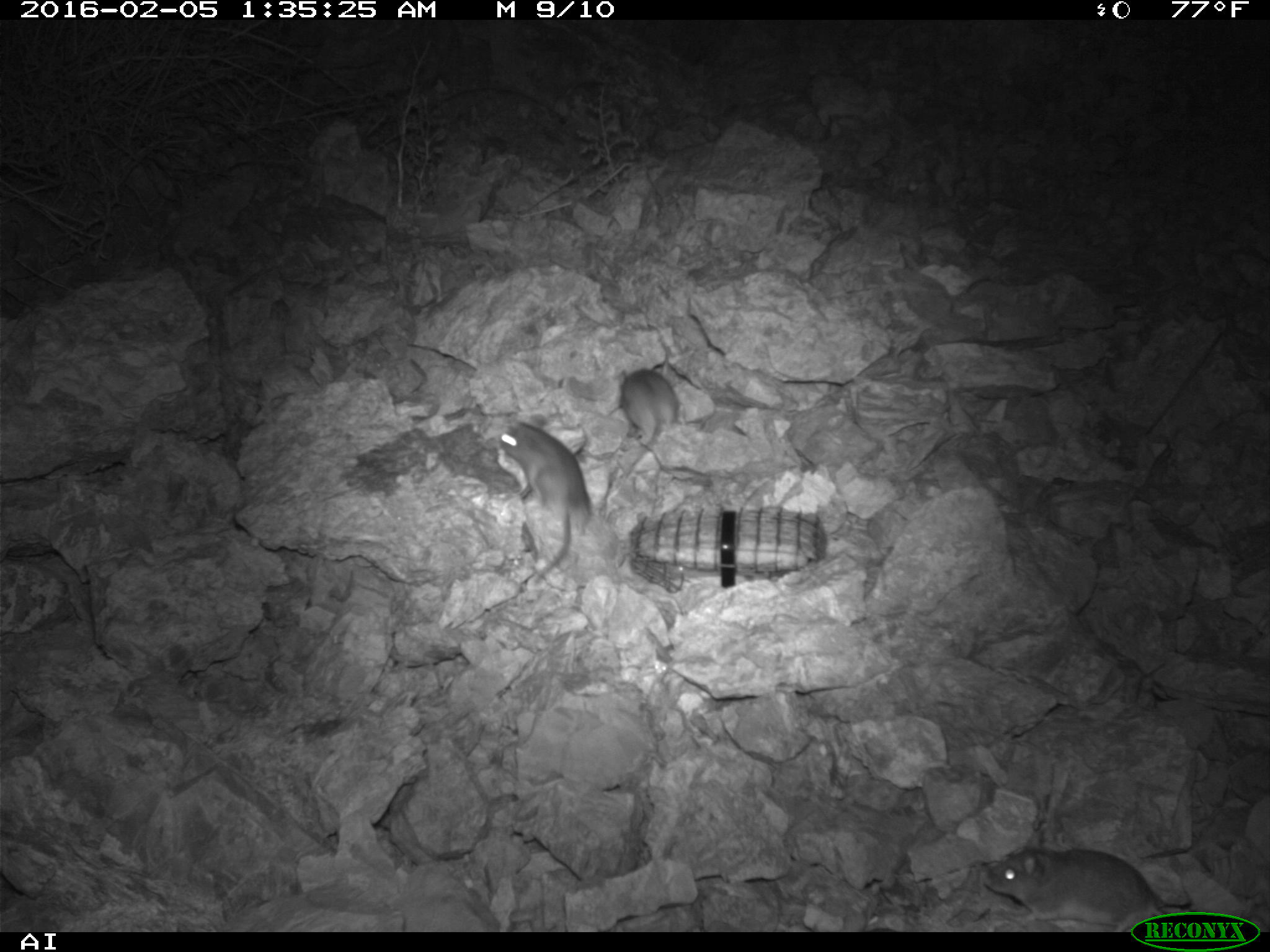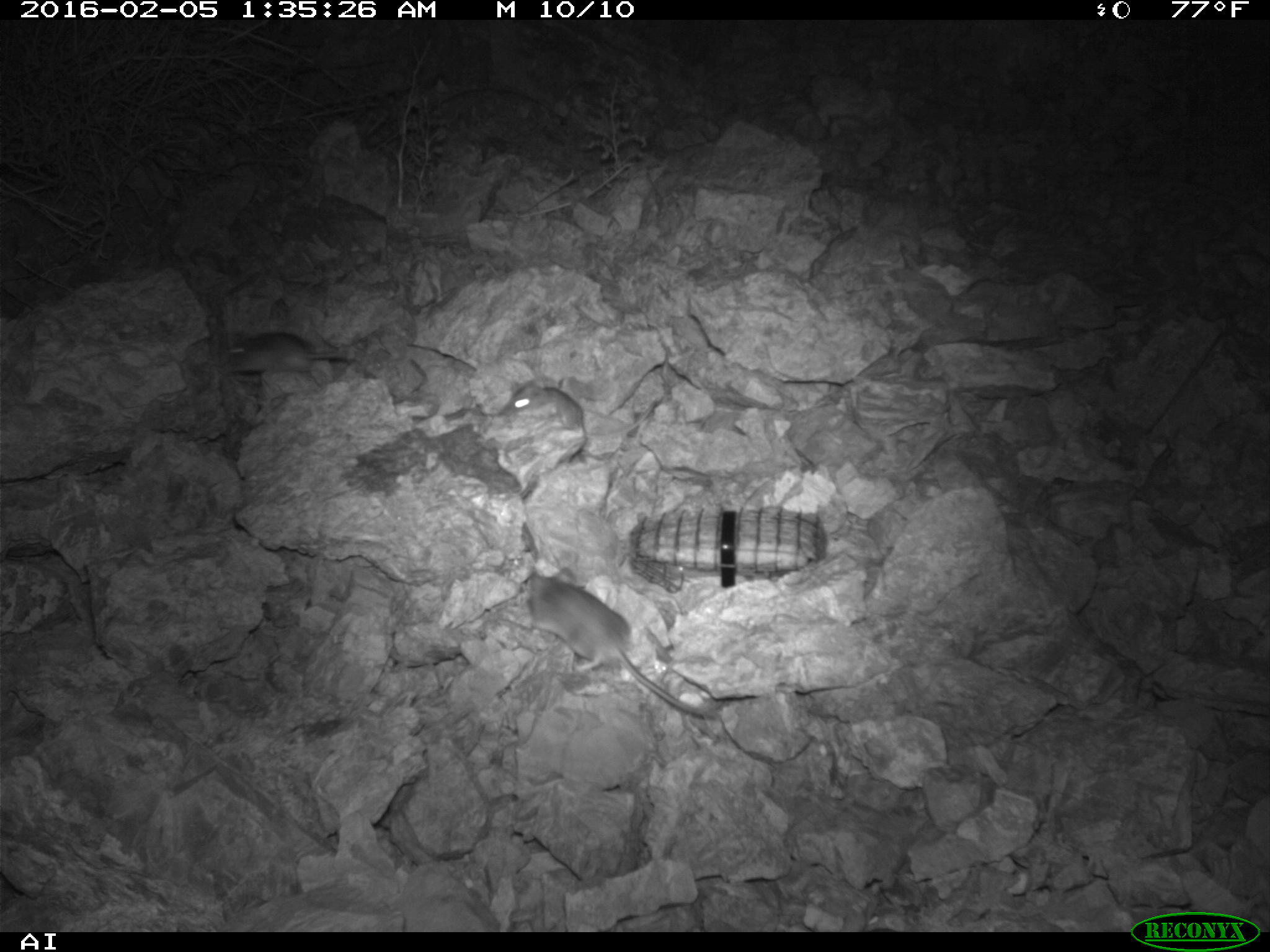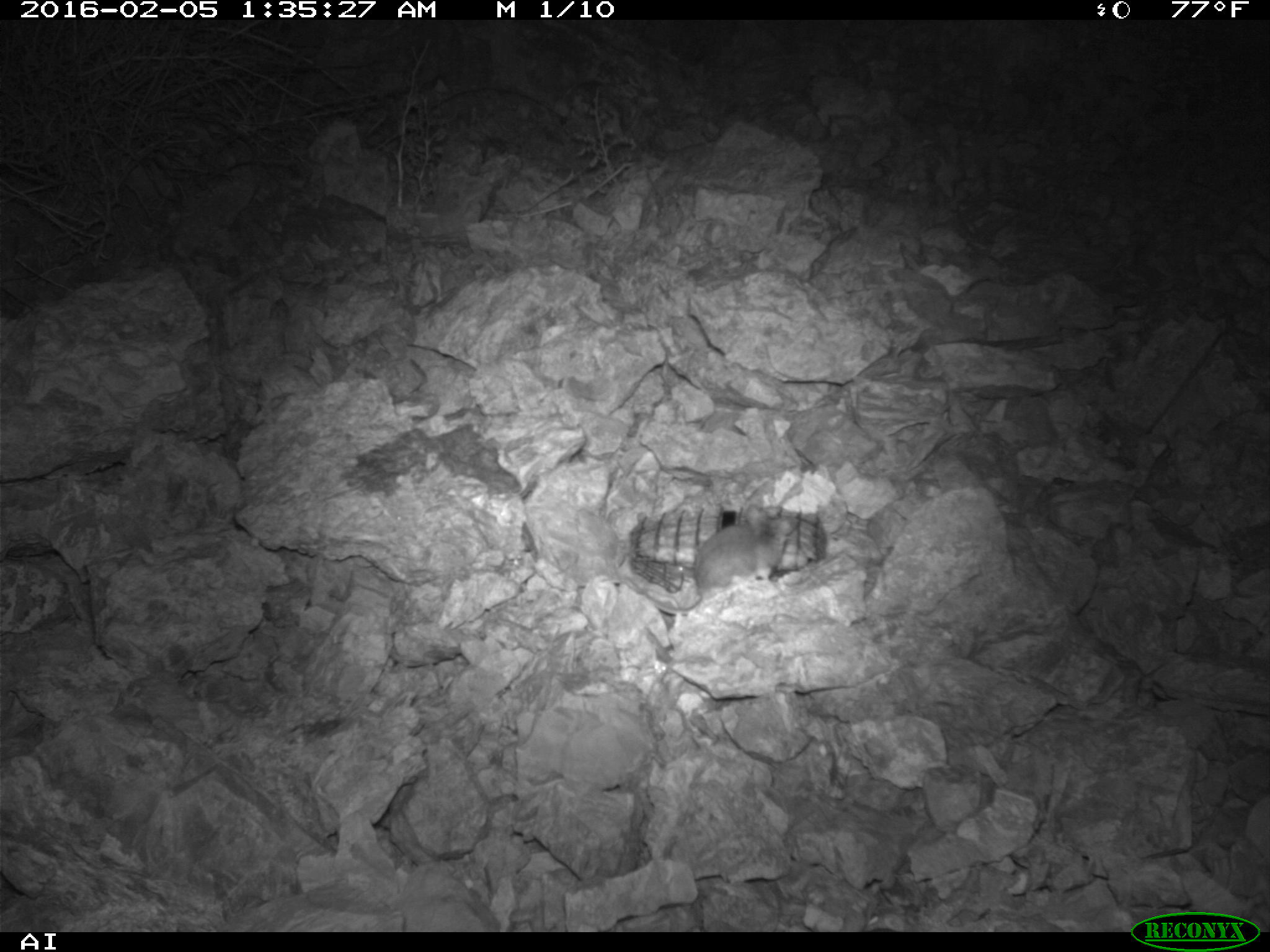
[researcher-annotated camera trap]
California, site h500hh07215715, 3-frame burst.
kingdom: Animalia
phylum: Chordata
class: Mammalia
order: Rodentia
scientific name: Rodentia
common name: rodent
Rodent (Rodentia).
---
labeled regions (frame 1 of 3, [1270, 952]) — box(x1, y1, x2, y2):
rodent: box(975, 843, 1181, 931); box(497, 421, 590, 584); box(616, 368, 711, 485)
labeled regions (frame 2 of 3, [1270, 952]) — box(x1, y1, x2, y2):
rodent: box(527, 565, 701, 716); box(500, 381, 657, 439); box(223, 332, 354, 373)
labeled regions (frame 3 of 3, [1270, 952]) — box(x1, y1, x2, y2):
rodent: box(602, 517, 783, 627)